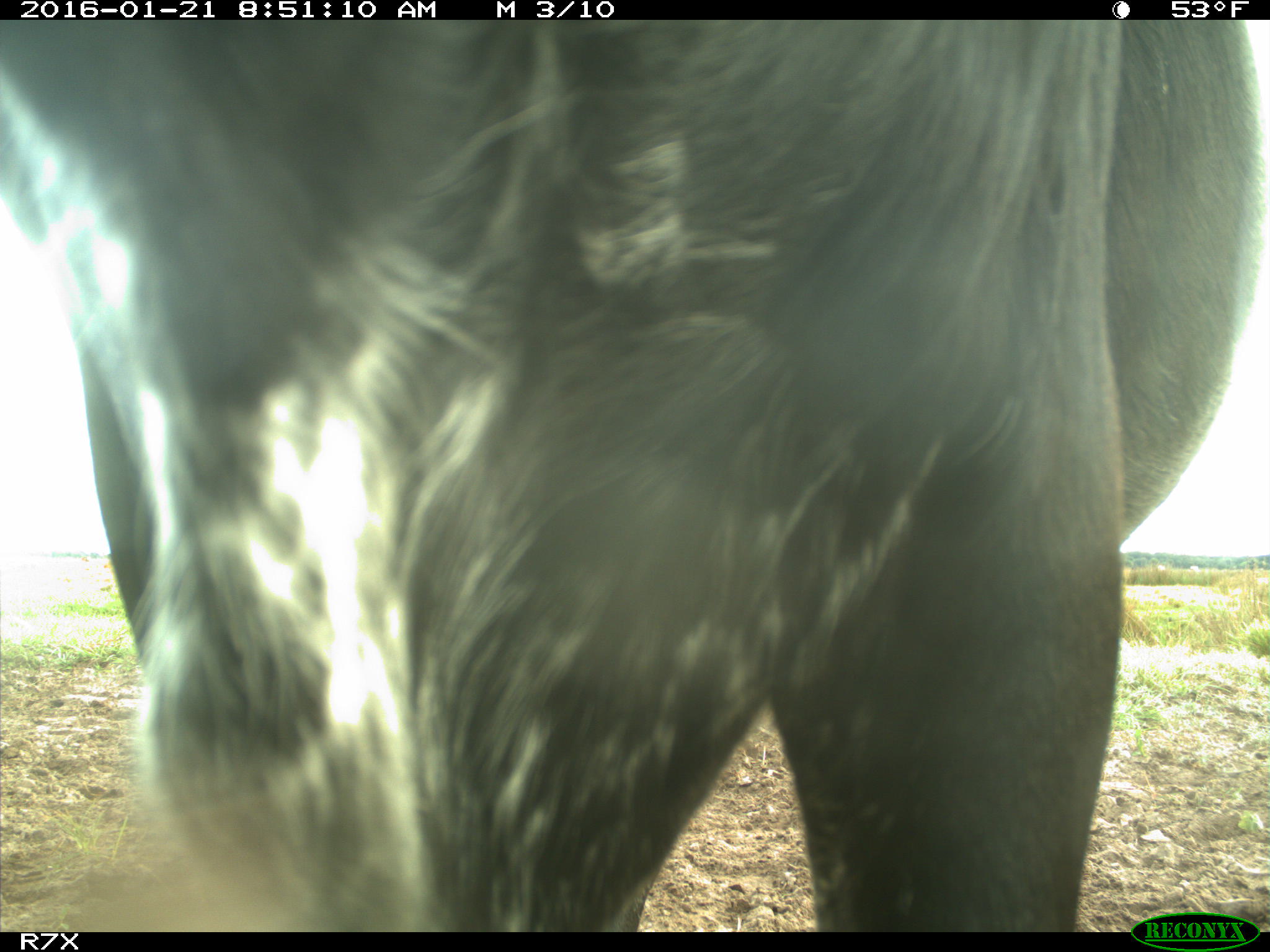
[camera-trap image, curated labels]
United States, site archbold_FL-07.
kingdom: Animalia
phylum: Chordata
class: Mammalia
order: Artiodactyla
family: Bovidae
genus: Bos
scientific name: Bos taurus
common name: domestic cow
Bos taurus (domestic cow).